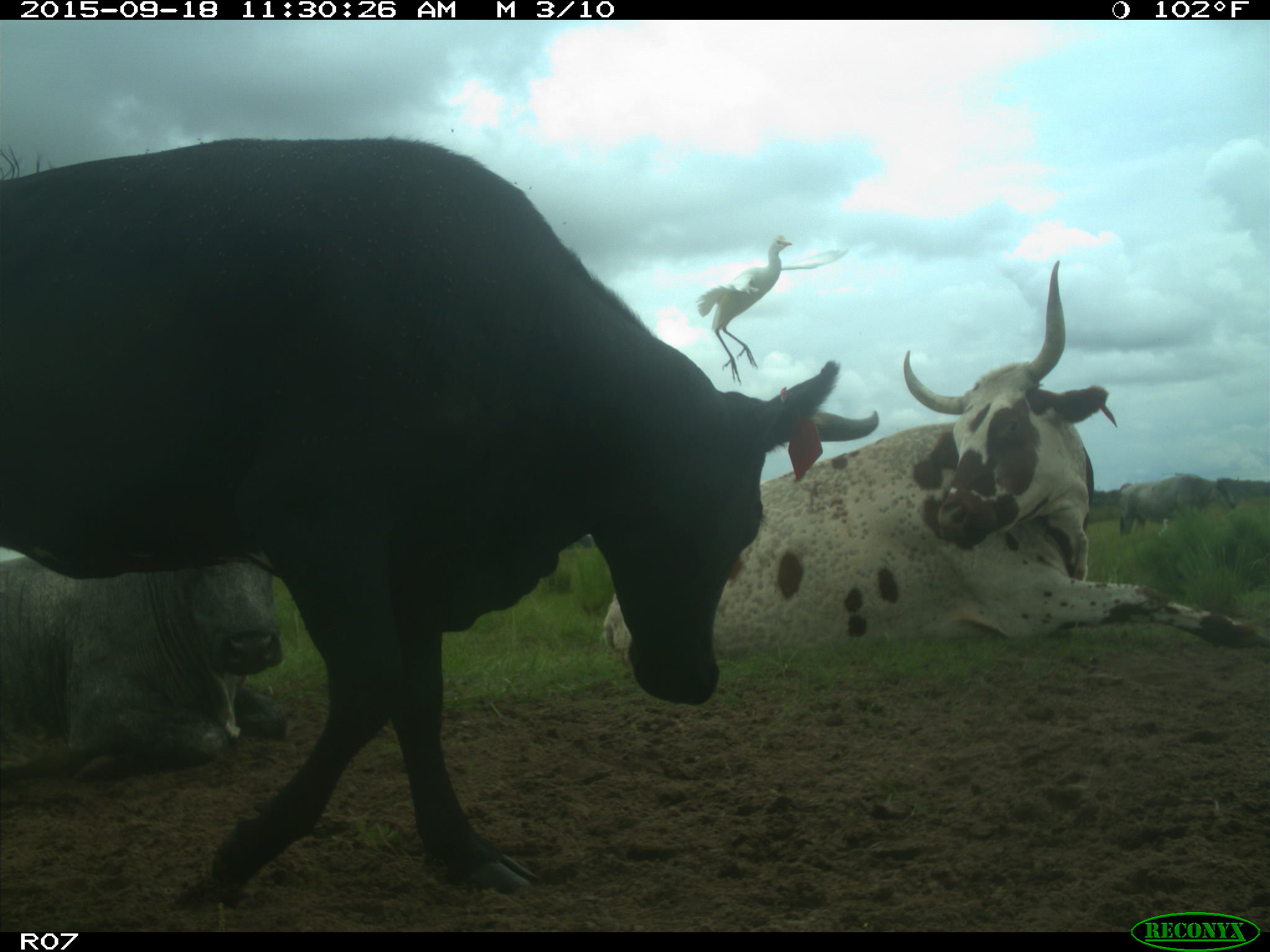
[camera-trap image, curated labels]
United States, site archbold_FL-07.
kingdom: Animalia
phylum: Chordata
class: Mammalia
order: Artiodactyla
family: Bovidae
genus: Bos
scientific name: Bos taurus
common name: domestic cow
Bos taurus (domestic cow).